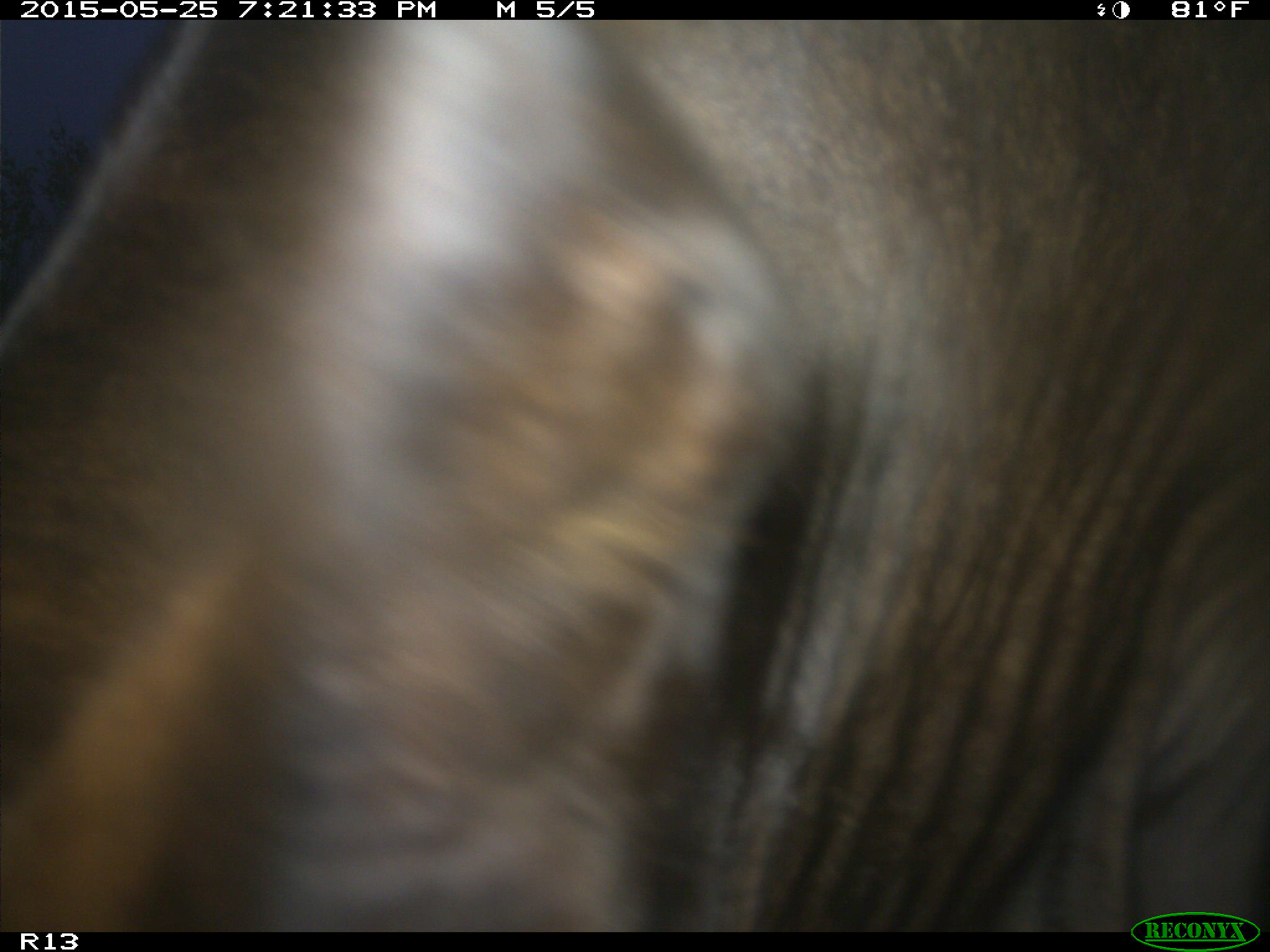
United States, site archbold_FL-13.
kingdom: Animalia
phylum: Chordata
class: Mammalia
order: Artiodactyla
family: Bovidae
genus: Bos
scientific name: Bos taurus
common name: domestic cow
Bos taurus (domestic cow).